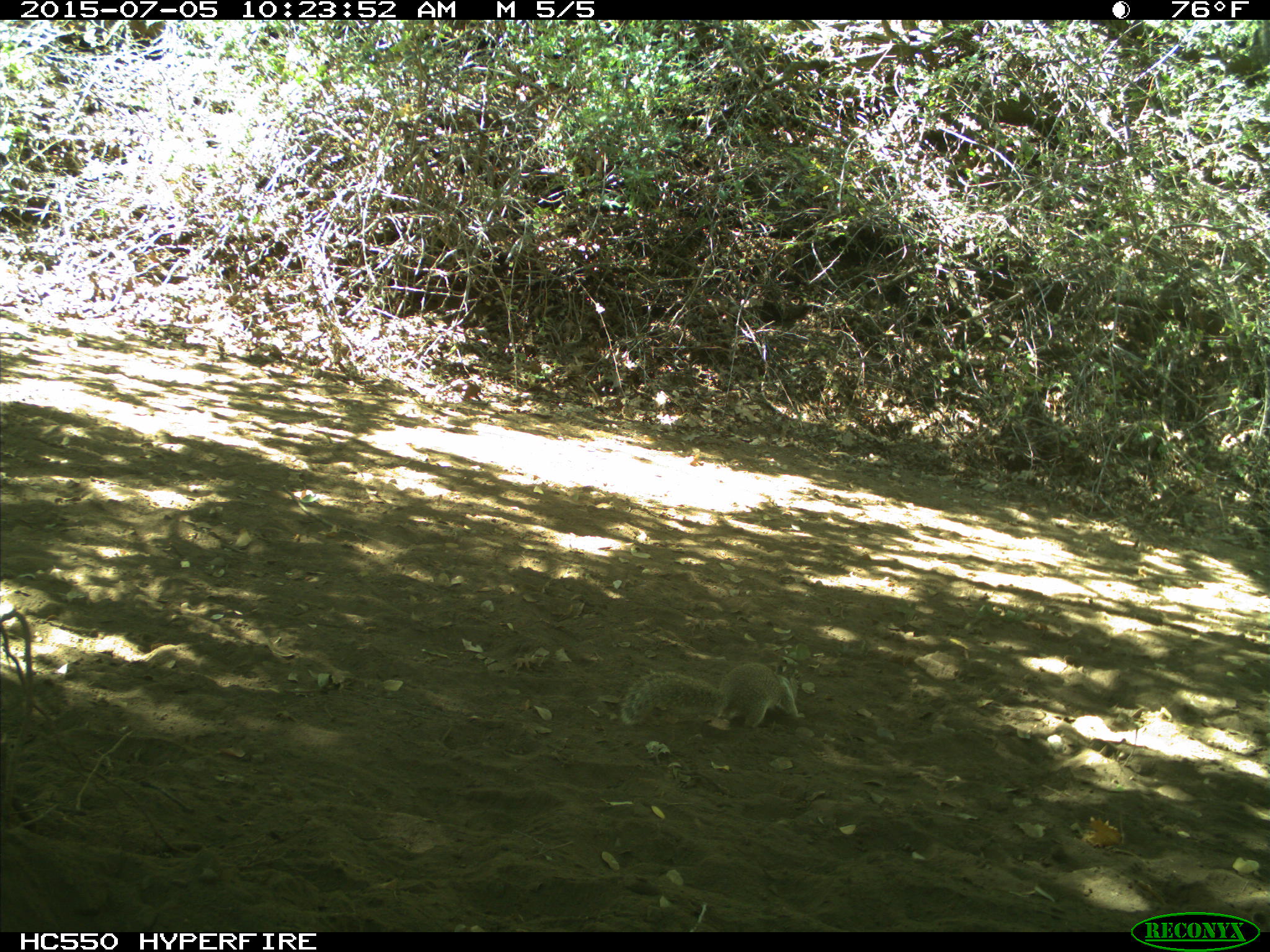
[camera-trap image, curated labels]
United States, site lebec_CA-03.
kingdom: Animalia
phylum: Chordata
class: Mammalia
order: Rodentia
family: Sciuridae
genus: Otospermophilus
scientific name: Otospermophilus beecheyi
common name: california ground squirrel